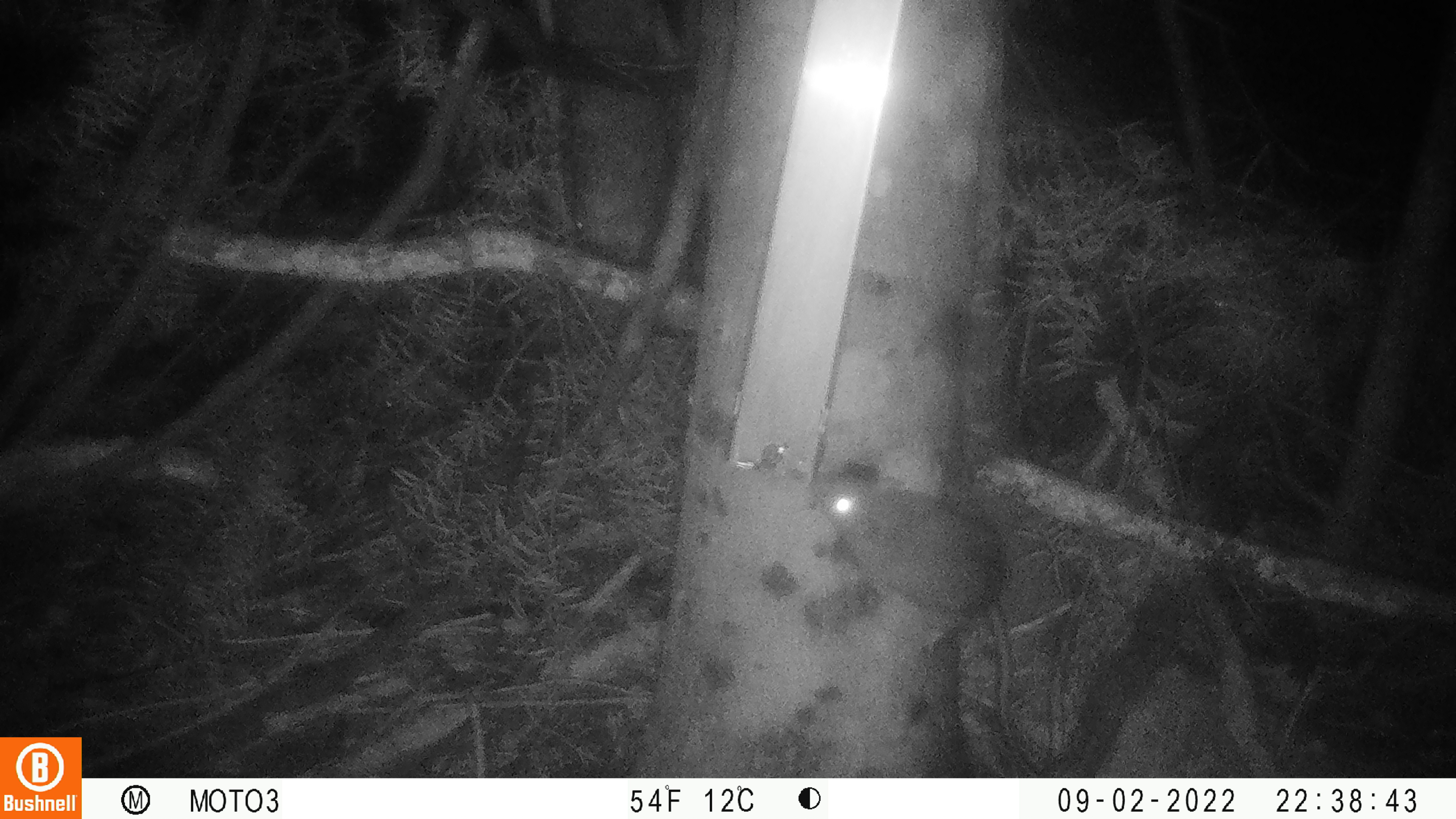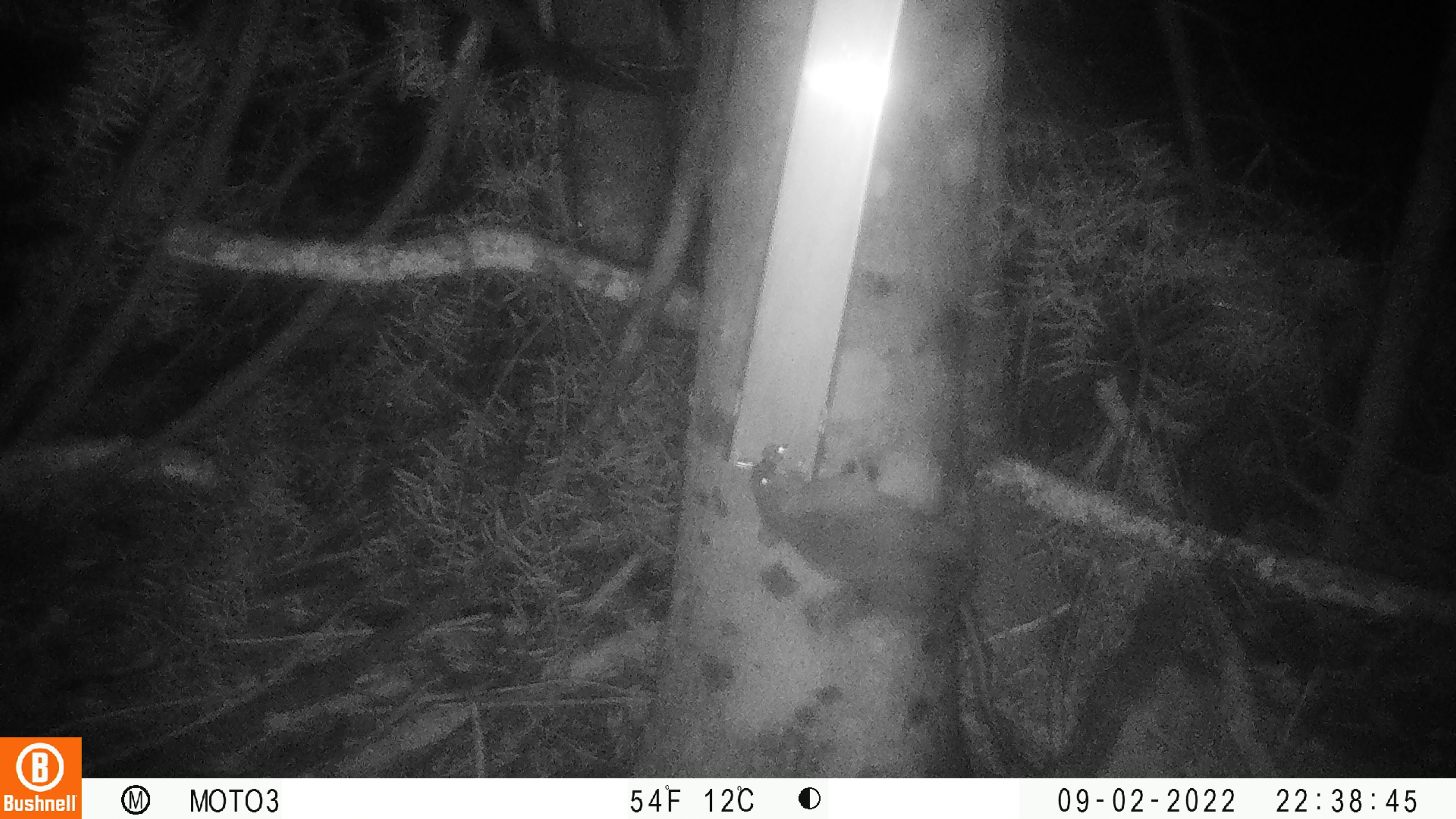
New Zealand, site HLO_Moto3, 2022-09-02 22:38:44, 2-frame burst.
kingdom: Animalia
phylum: Chordata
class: Mammalia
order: Rodentia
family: Muridae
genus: Rattus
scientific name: Rattus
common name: rat